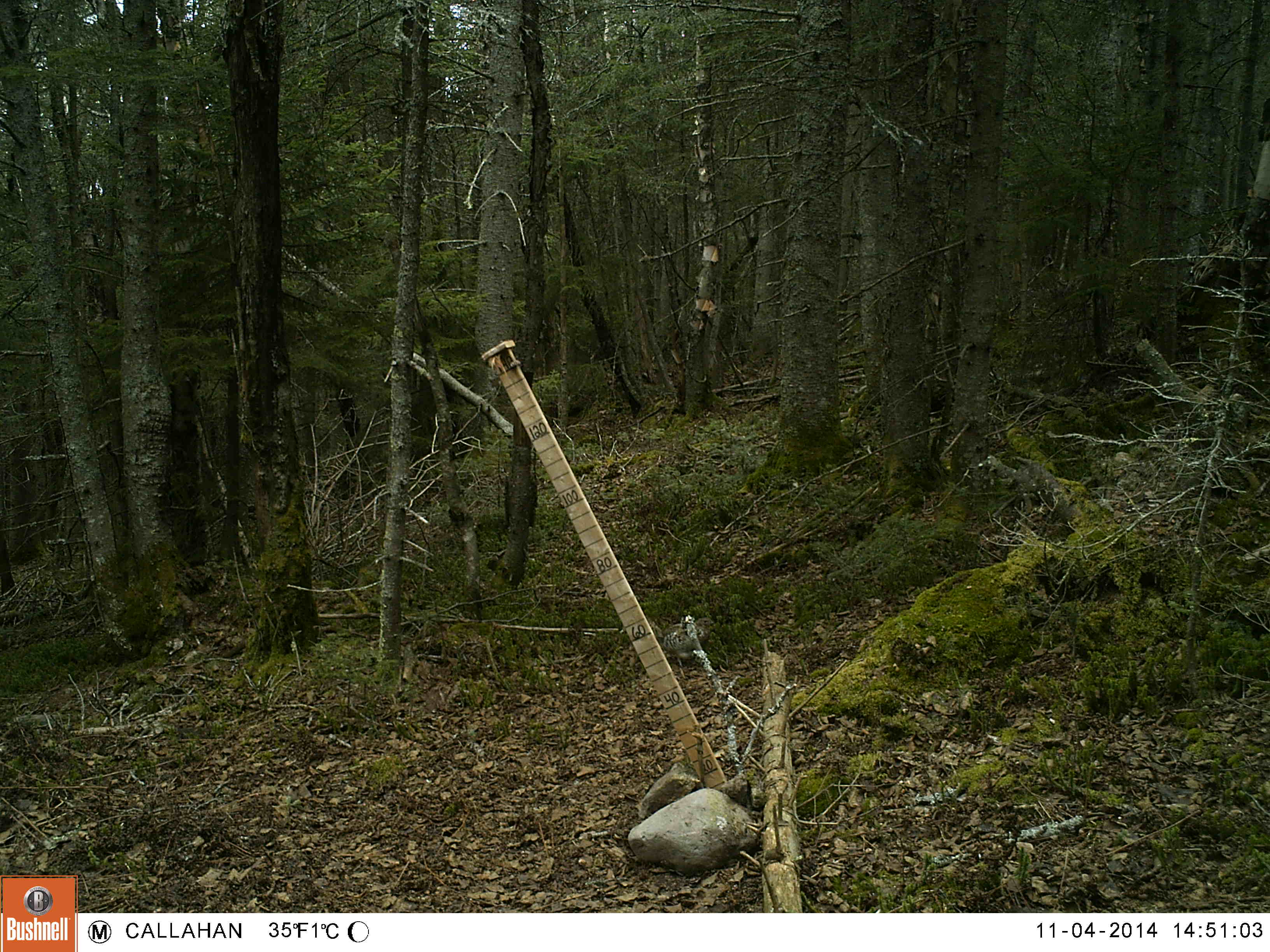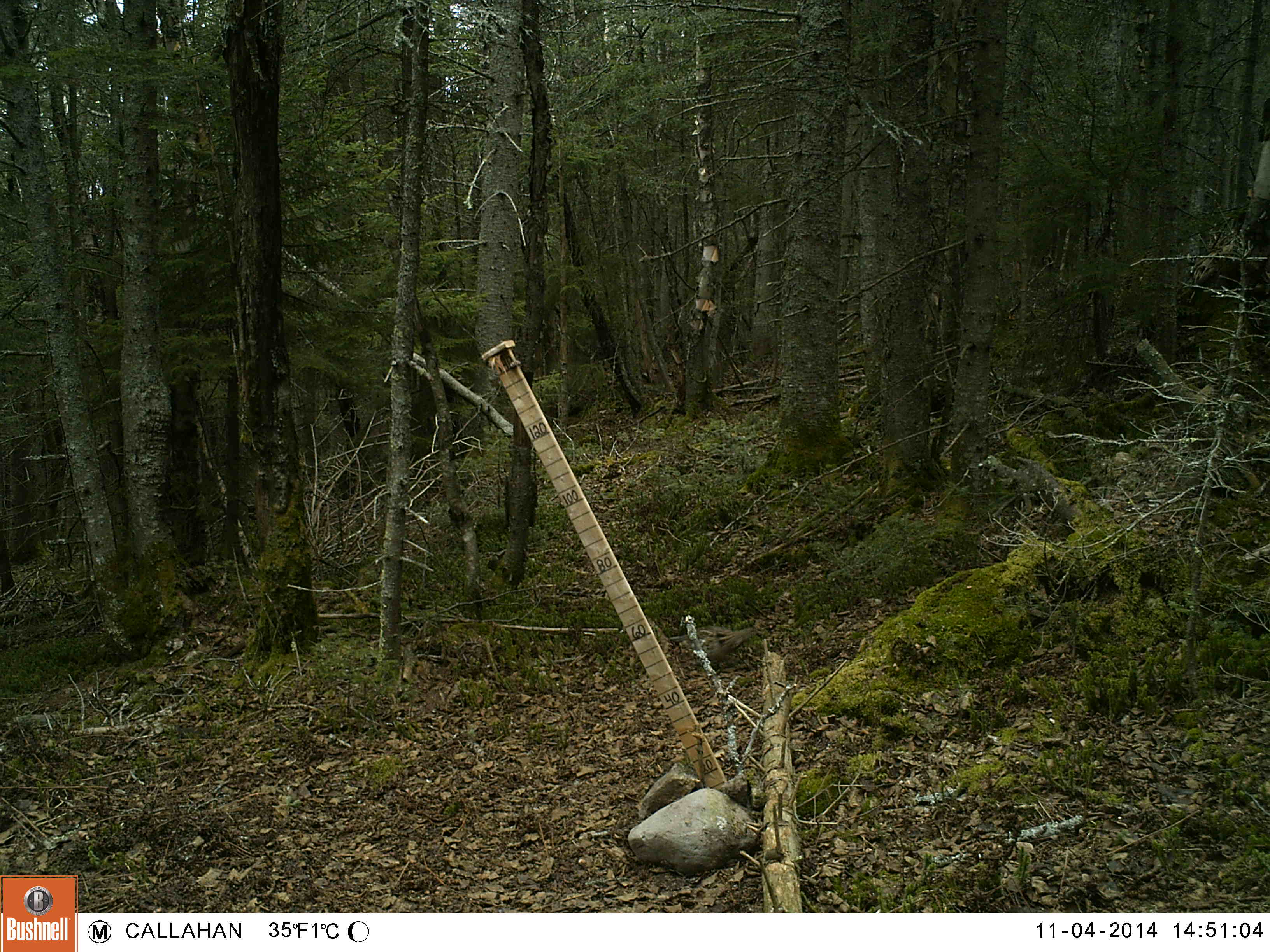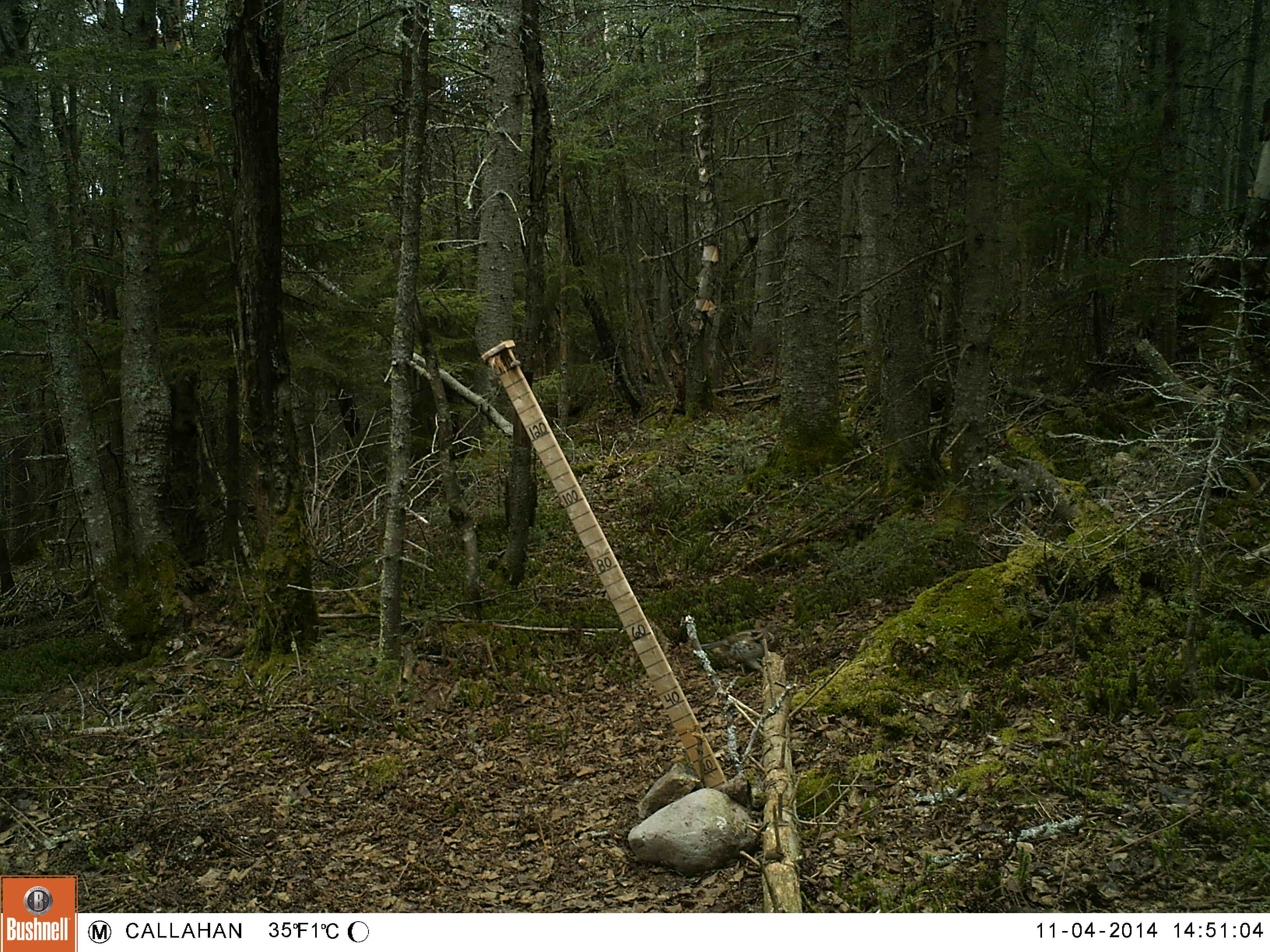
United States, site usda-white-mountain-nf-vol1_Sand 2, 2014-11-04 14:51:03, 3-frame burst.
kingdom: Animalia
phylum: Chordata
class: Aves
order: Galliformes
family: Phasianidae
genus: Bonasa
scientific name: Bonasa umbellus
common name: ruffed grouse